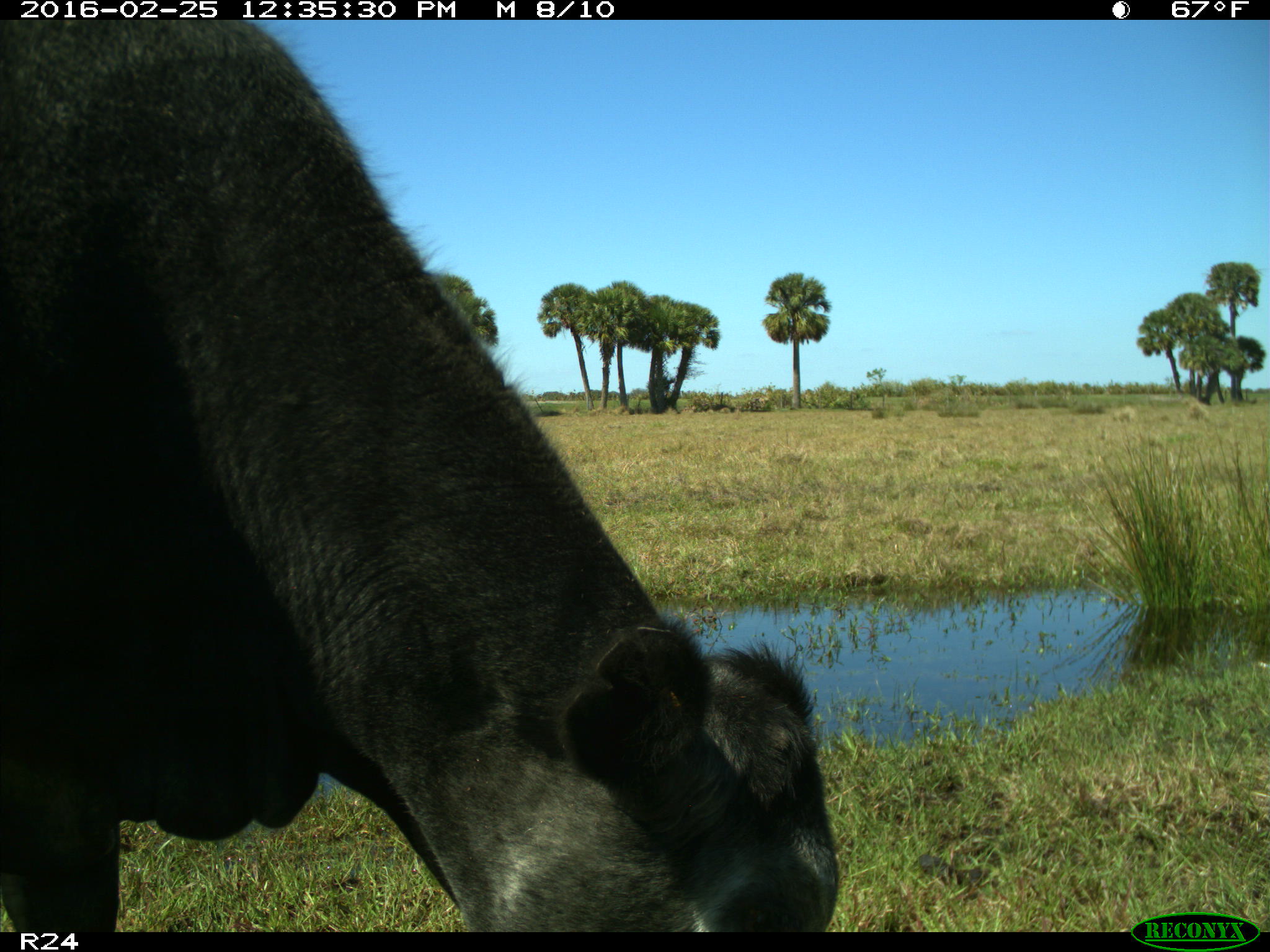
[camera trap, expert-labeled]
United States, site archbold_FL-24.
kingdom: Animalia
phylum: Chordata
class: Mammalia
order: Artiodactyla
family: Bovidae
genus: Bos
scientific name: Bos taurus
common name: domestic cow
Bos taurus (domestic cow).